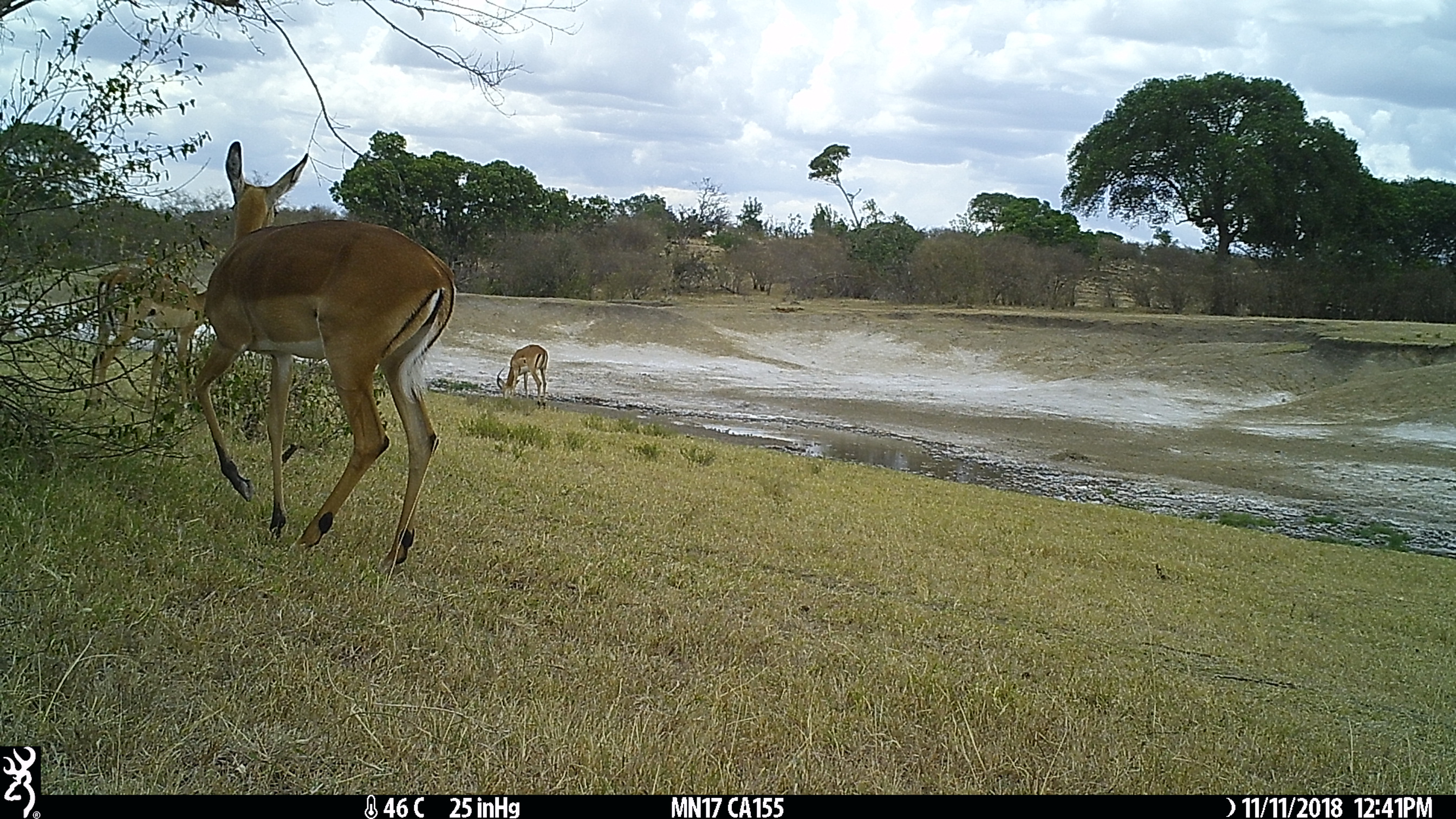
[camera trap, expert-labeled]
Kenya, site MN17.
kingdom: Animalia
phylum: Chordata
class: Mammalia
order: Artiodactyla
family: Bovidae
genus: Aepyceros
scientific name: Aepyceros melampus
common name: impala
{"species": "impala (Aepyceros melampus)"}